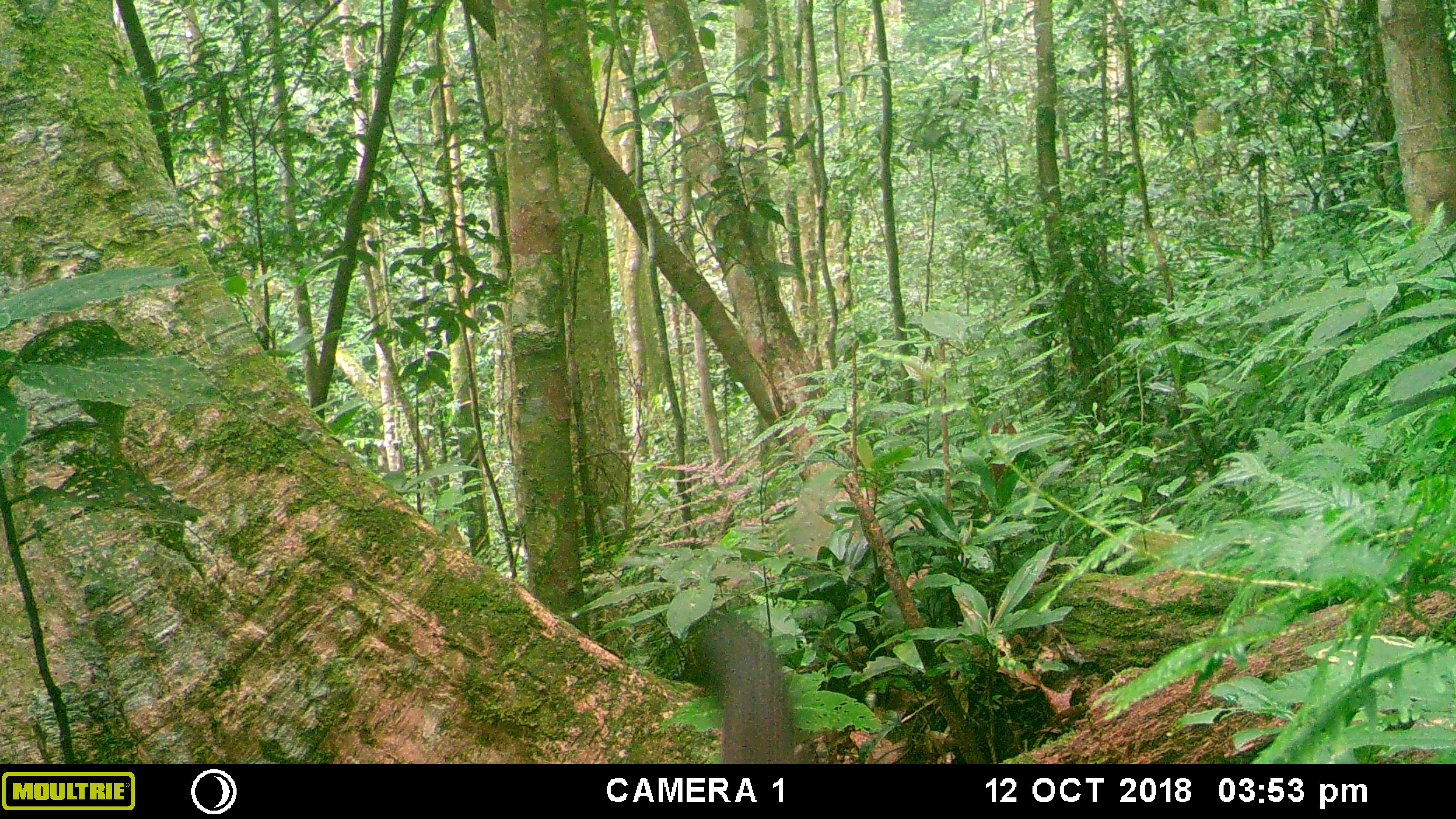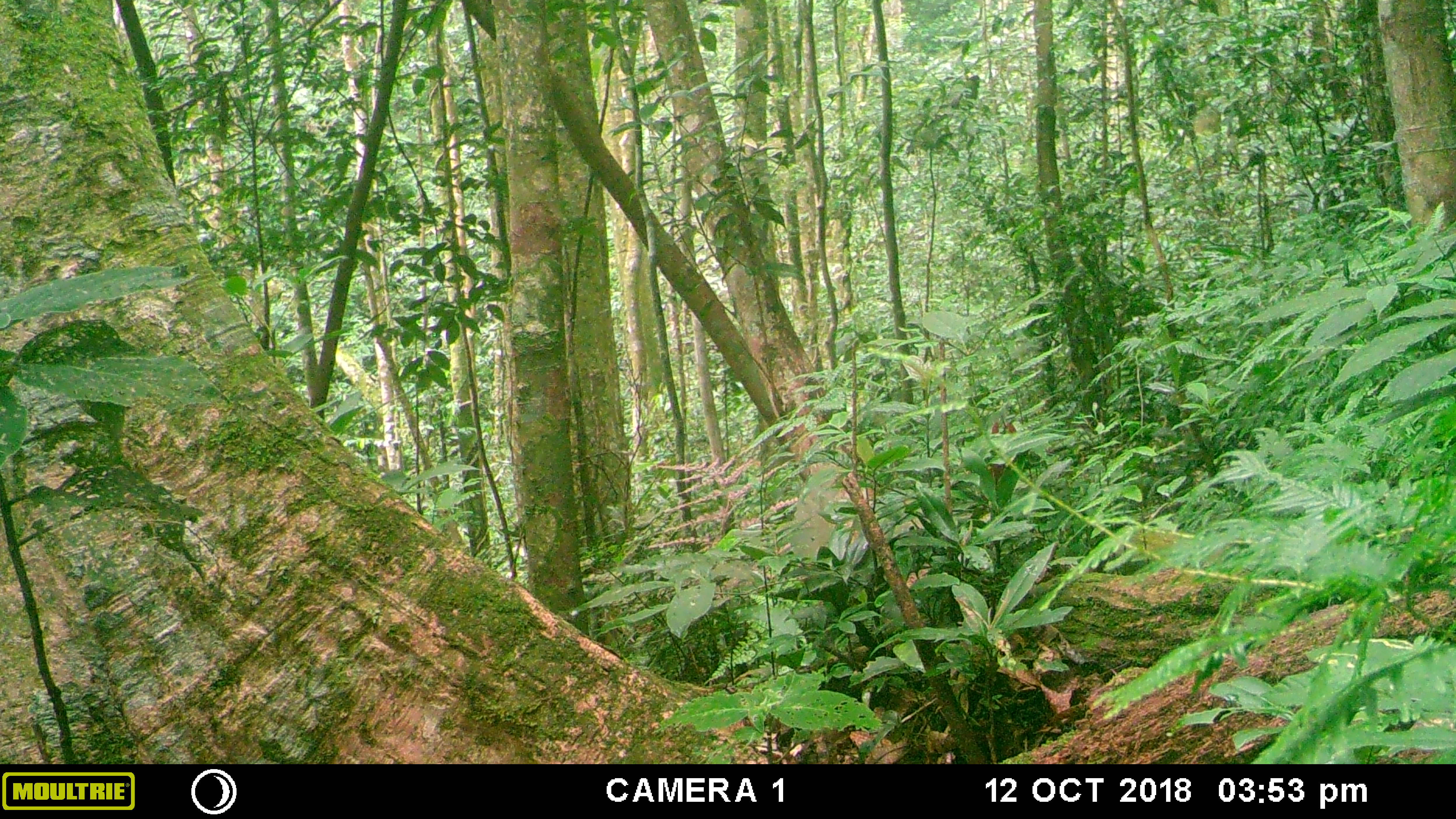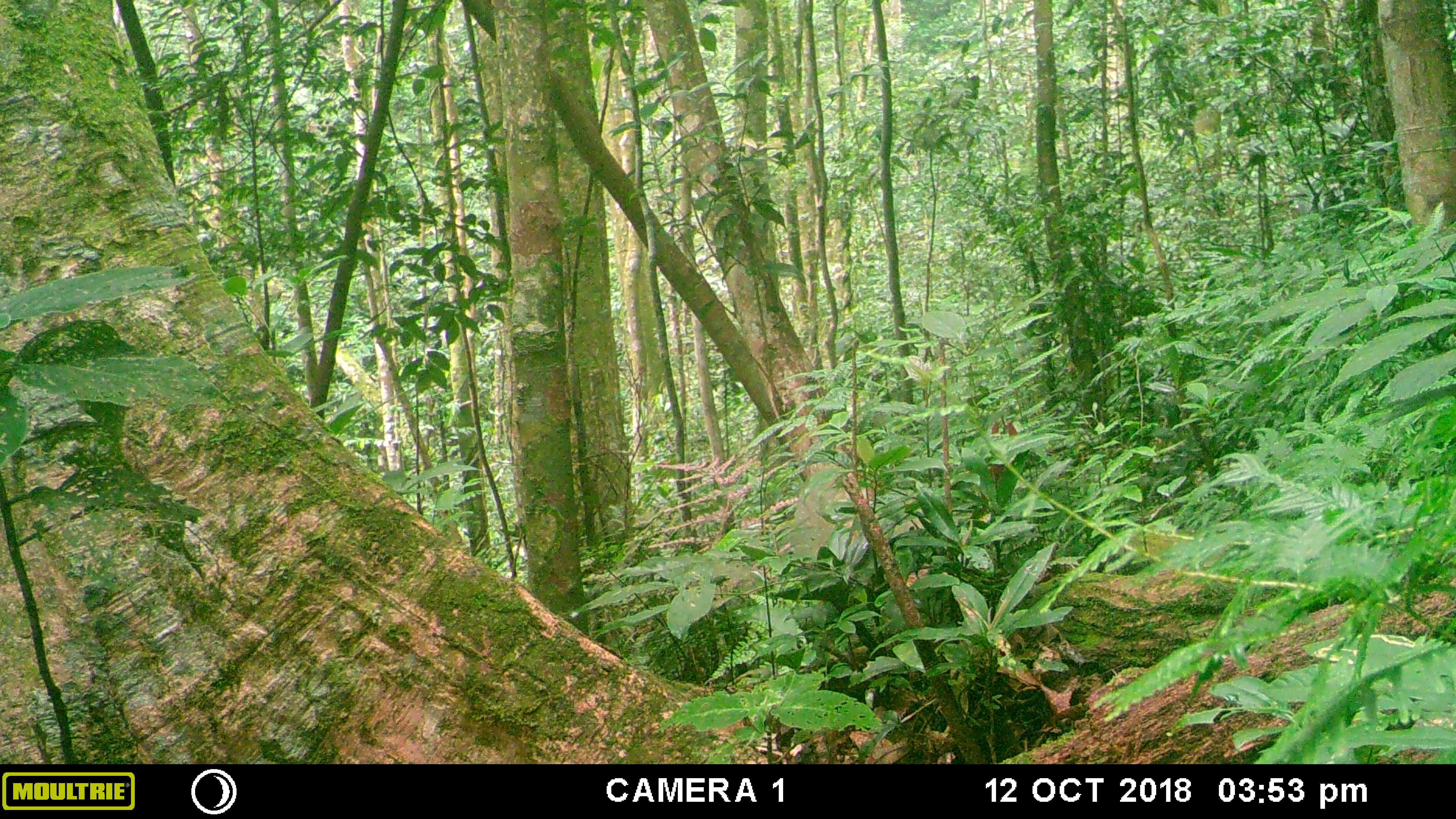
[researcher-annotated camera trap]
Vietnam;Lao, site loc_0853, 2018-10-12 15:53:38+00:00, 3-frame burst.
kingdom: Animalia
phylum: Chordata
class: Mammalia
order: Rodentia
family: Sciuridae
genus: Dremomys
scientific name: Dremomys rufigenis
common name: red-cheeked squirrel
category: red cheeked squirrel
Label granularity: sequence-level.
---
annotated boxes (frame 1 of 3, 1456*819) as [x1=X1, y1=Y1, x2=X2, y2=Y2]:
red cheeked squirrel: [x1=683, y1=615, x2=794, y2=764]